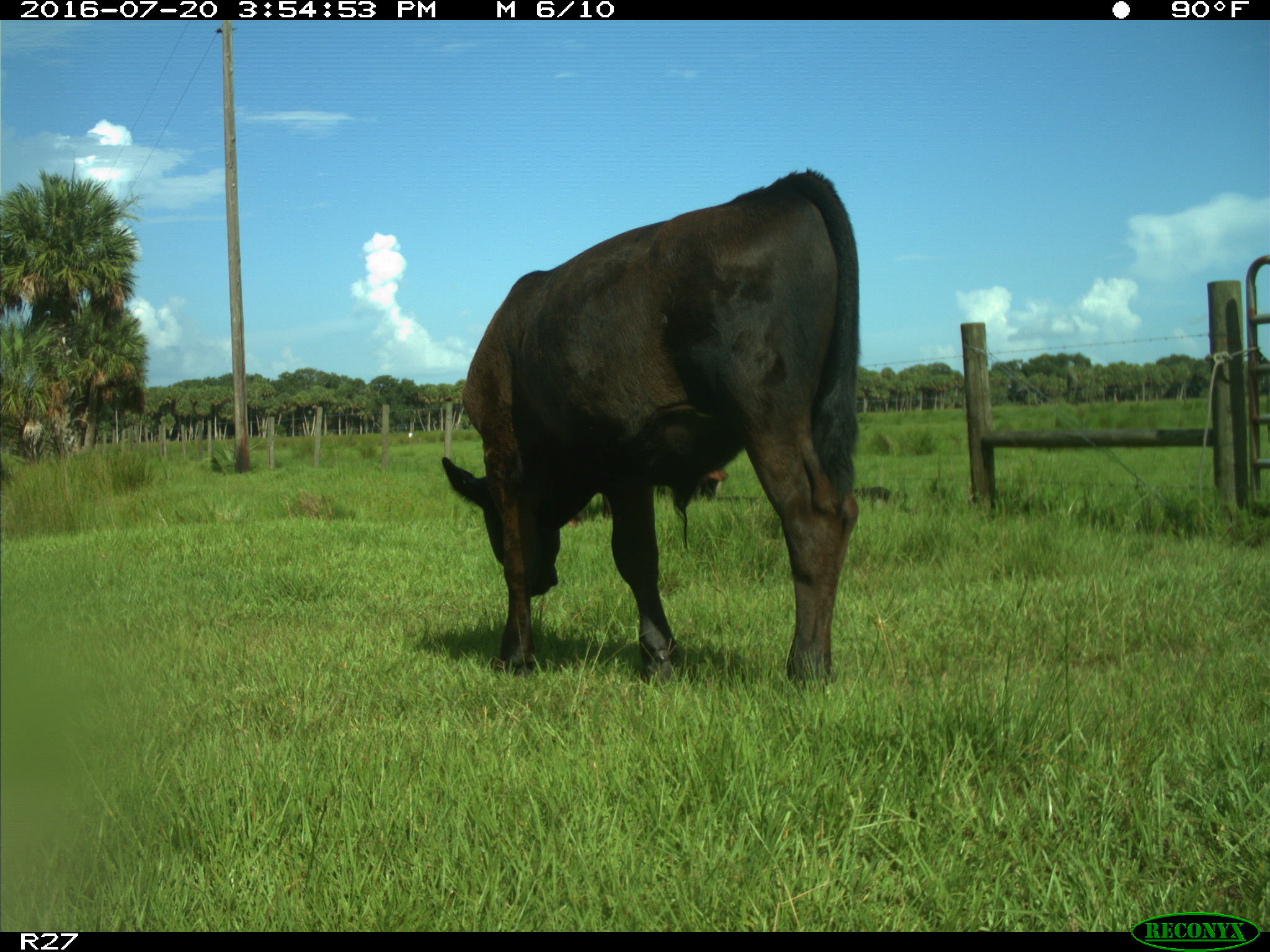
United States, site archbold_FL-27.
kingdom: Animalia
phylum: Chordata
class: Mammalia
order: Artiodactyla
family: Bovidae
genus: Bos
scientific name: Bos taurus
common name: domestic cow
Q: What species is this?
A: Bos taurus (domestic cow).